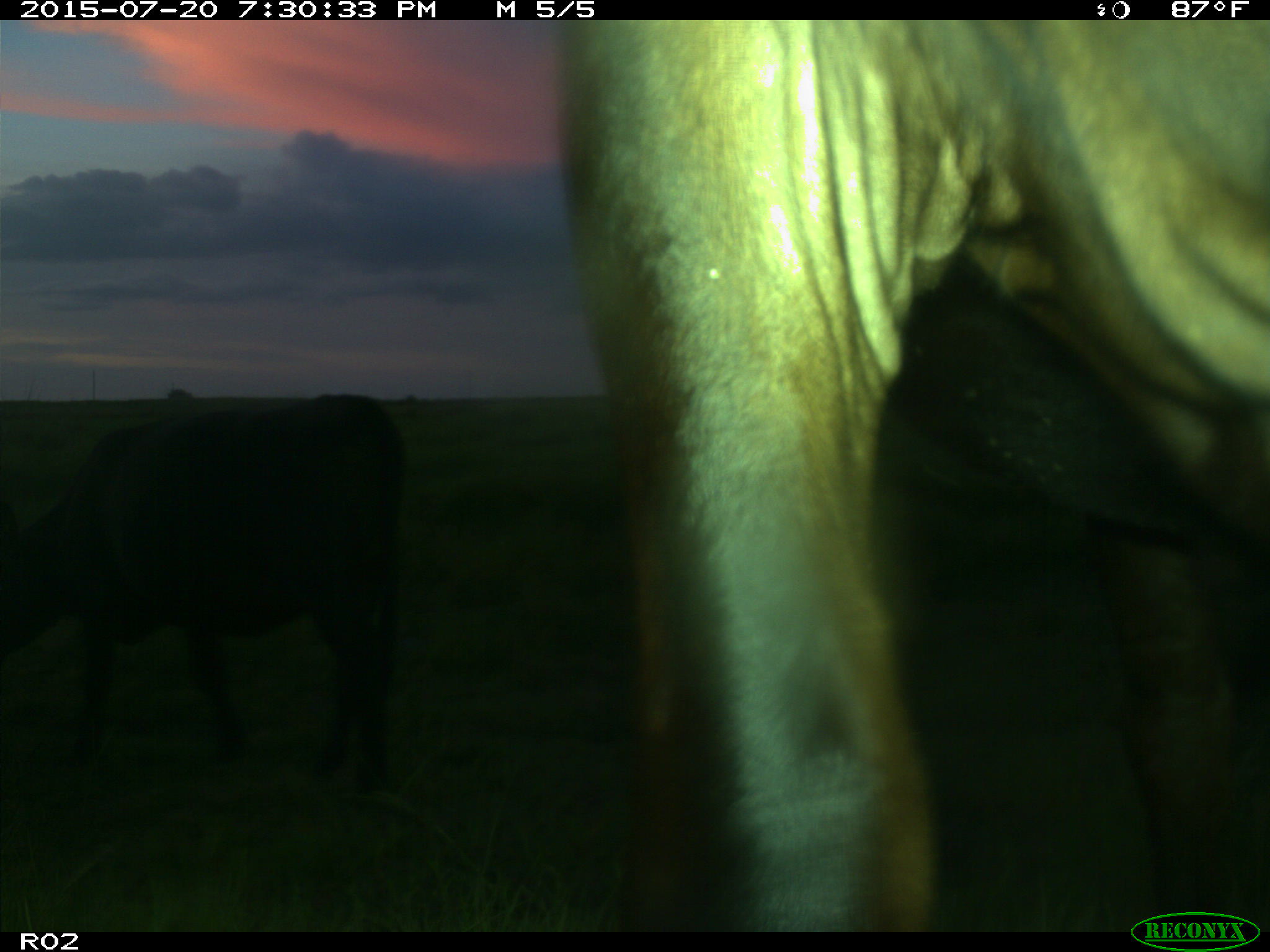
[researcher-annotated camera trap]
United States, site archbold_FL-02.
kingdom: Animalia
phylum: Chordata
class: Mammalia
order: Artiodactyla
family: Bovidae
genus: Bos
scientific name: Bos taurus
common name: domestic cow